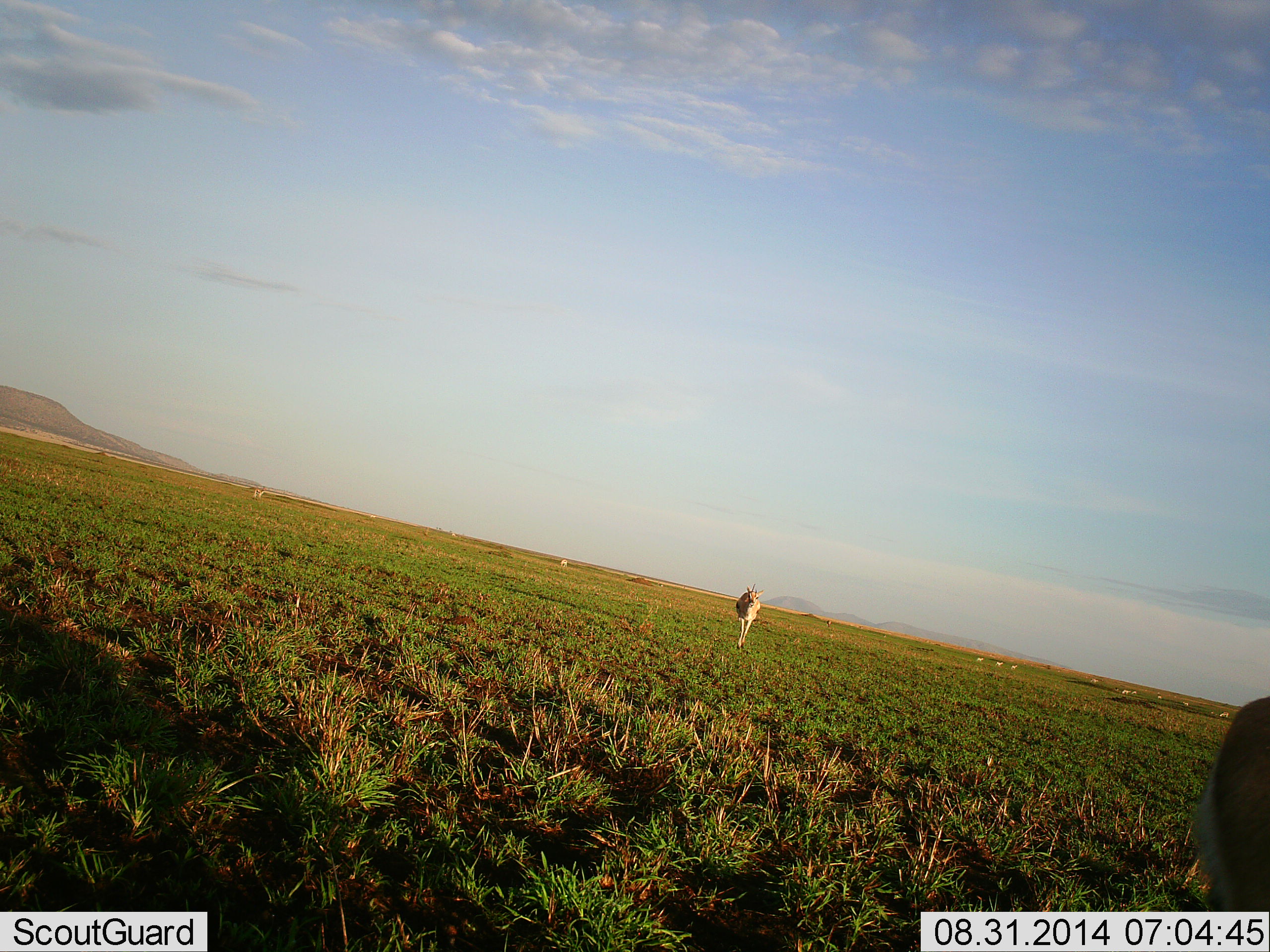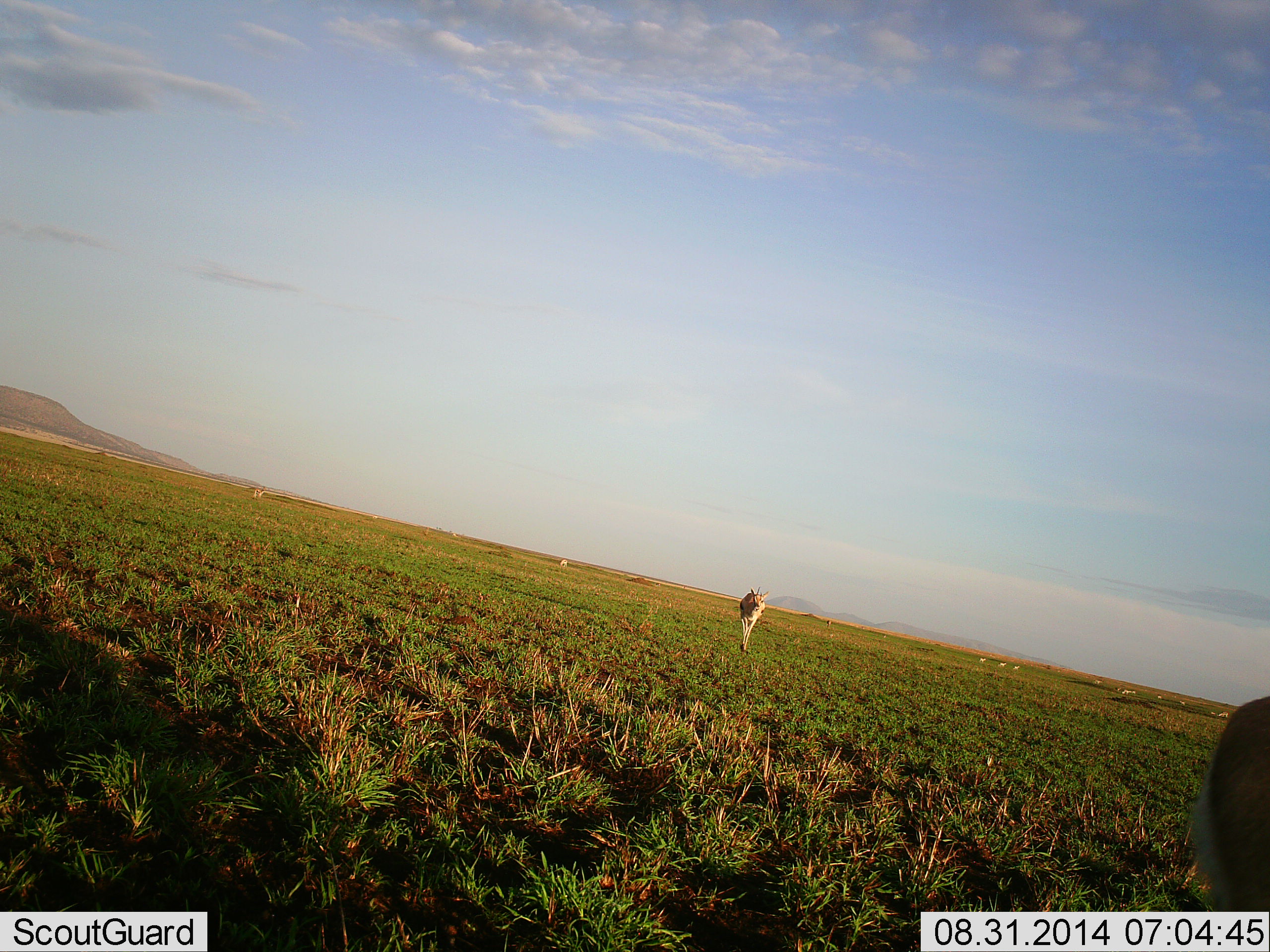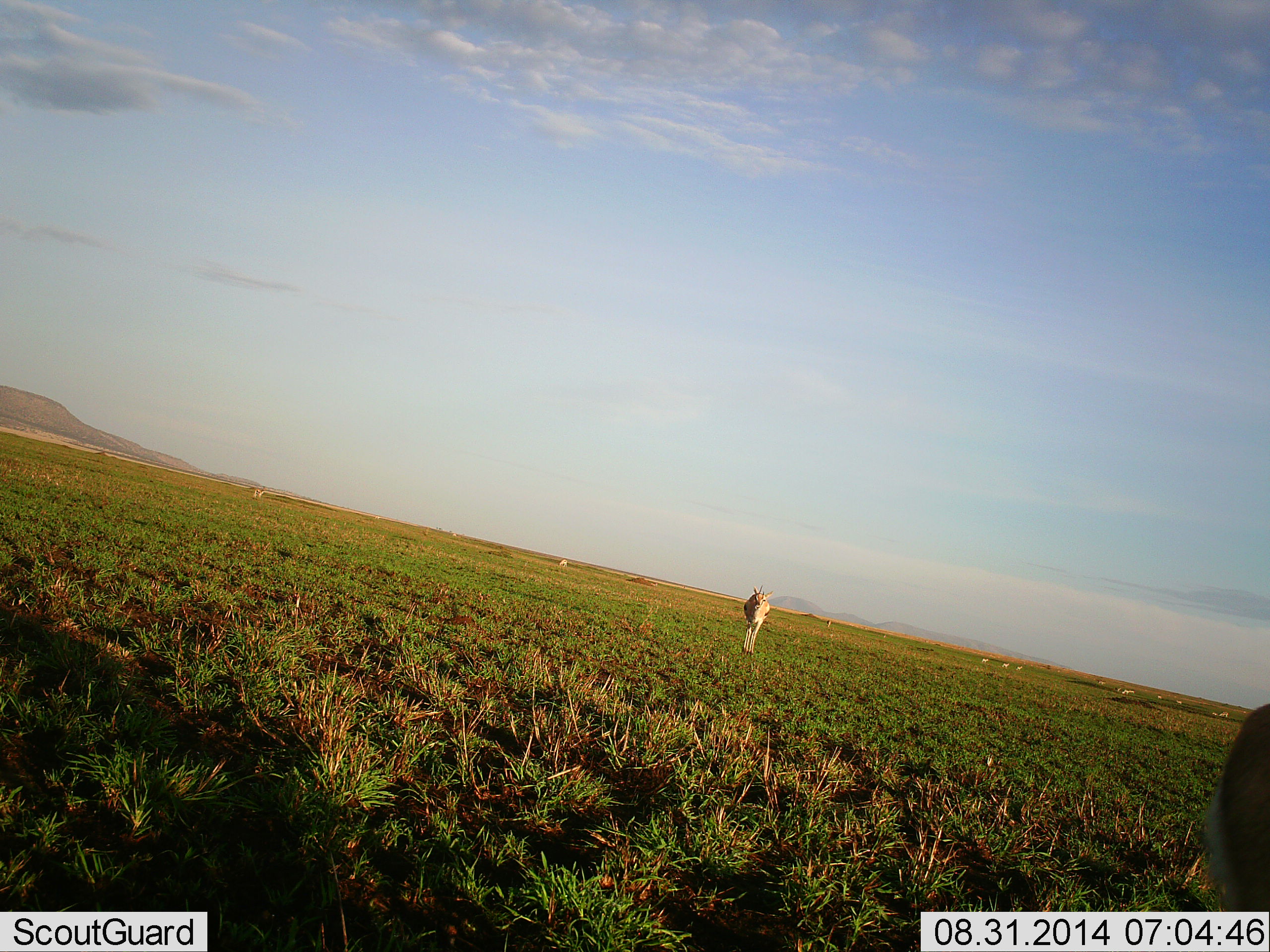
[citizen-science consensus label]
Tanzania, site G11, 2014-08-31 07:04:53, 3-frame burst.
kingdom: Animalia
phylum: Chordata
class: Mammalia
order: Artiodactyla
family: Bovidae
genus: Eudorcas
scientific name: Eudorcas thomsonii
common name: thomson's gazelle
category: gazellethomsons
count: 2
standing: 20%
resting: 0%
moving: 100%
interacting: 0%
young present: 0%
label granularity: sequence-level